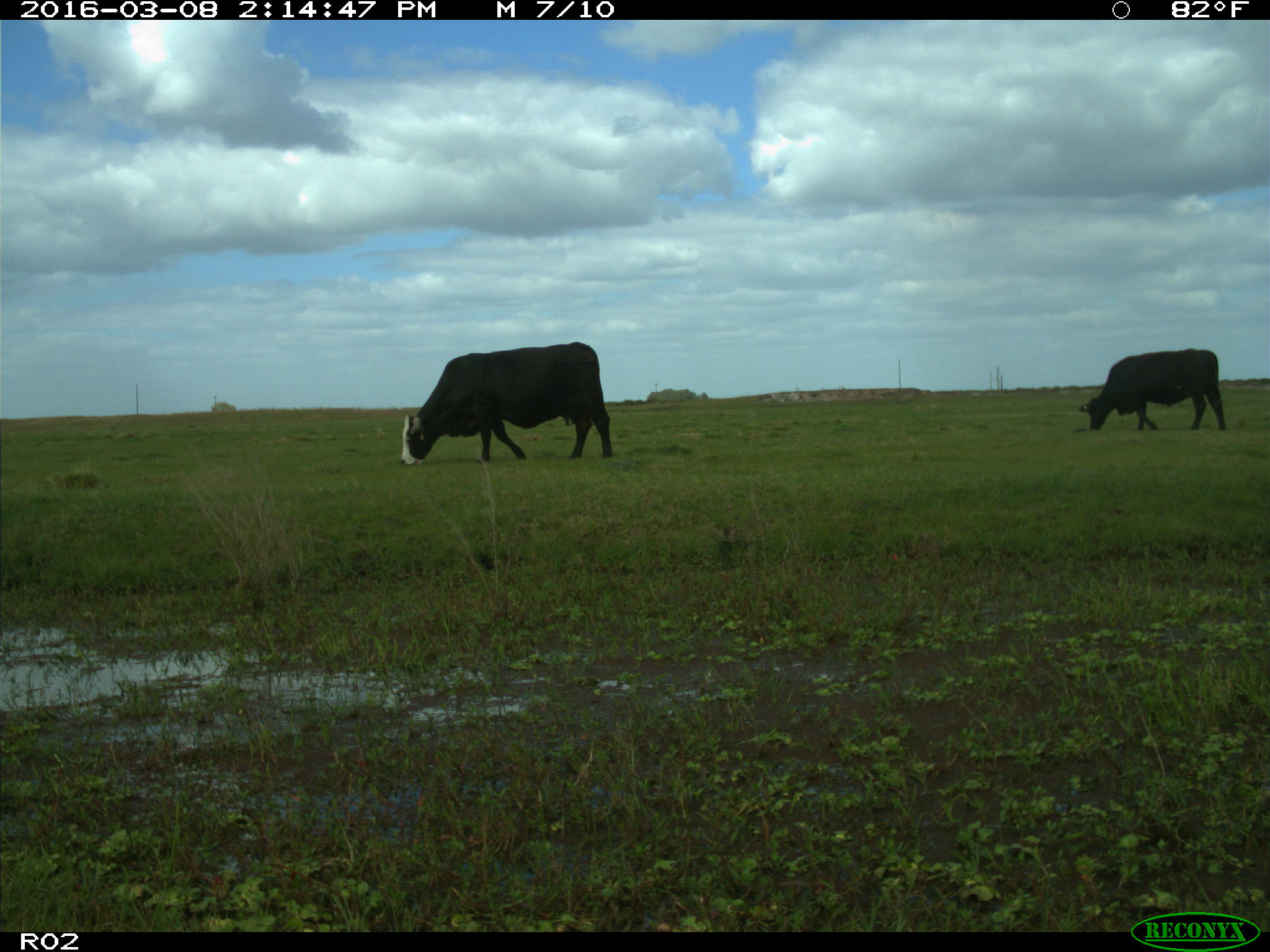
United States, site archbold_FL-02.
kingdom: Animalia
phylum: Chordata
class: Mammalia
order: Artiodactyla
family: Bovidae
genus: Bos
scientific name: Bos taurus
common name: domestic cow